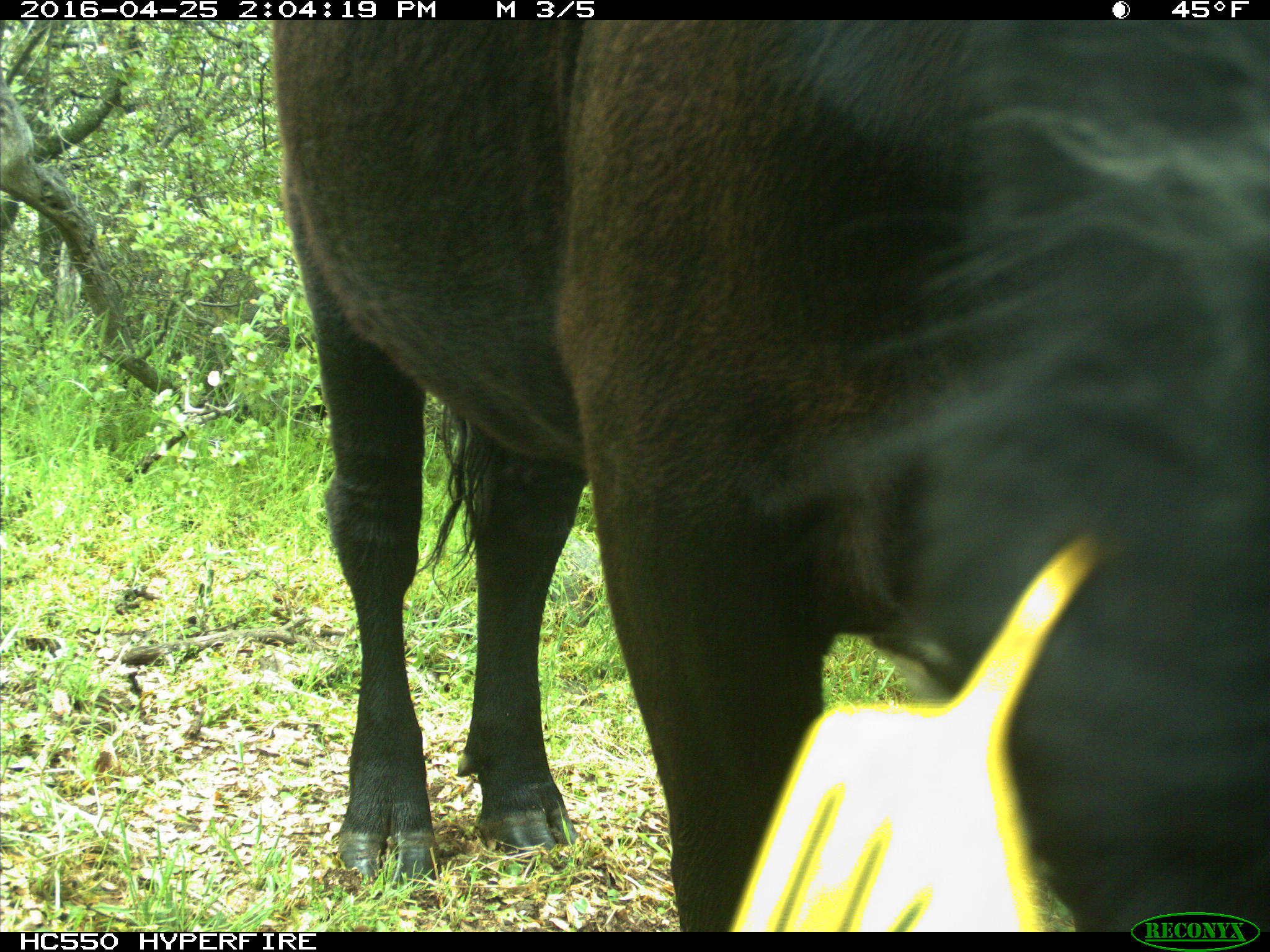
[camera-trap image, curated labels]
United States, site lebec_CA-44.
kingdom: Animalia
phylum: Chordata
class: Mammalia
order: Artiodactyla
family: Bovidae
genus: Bos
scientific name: Bos taurus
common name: domestic cow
Bos taurus (domestic cow).